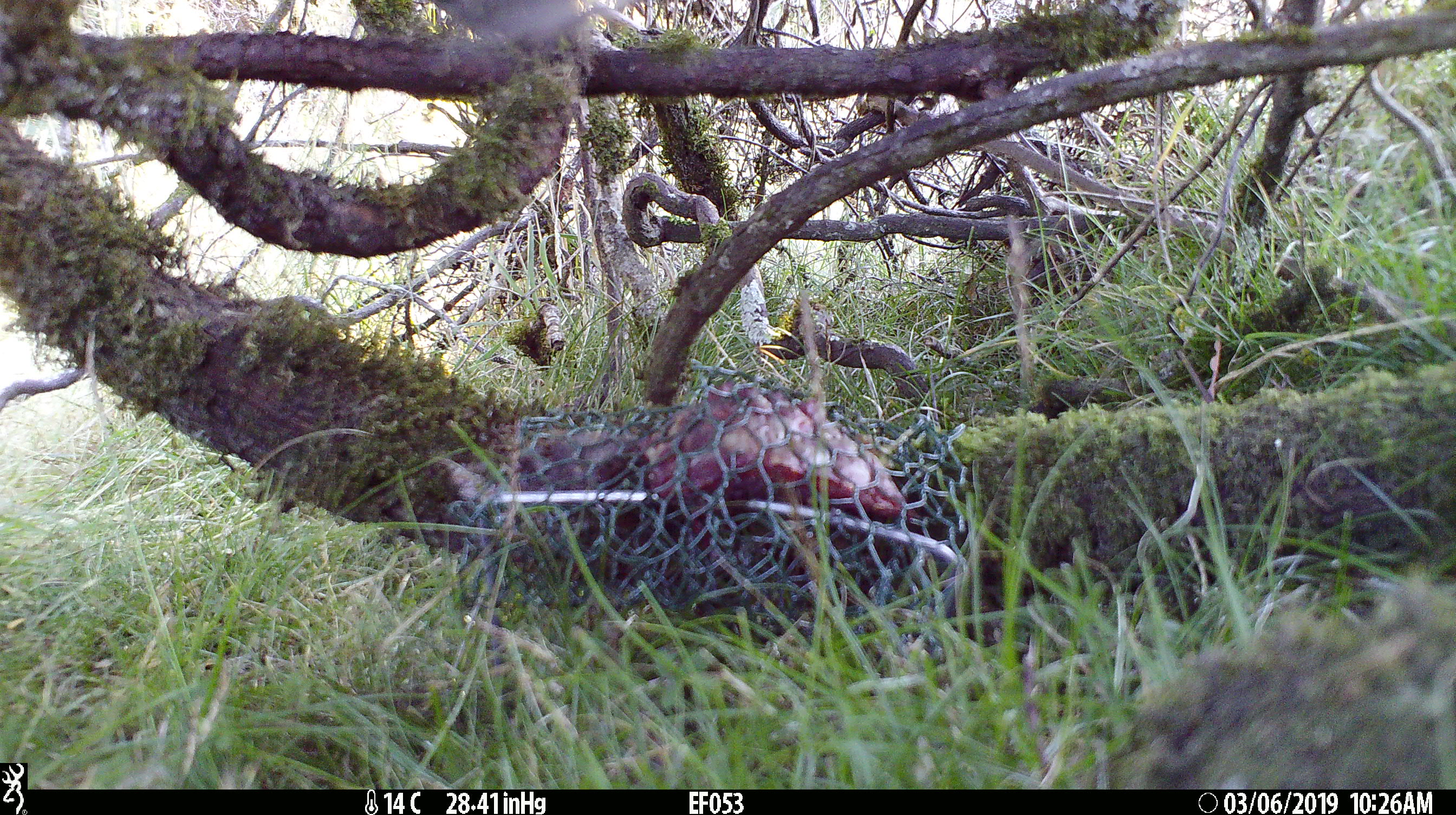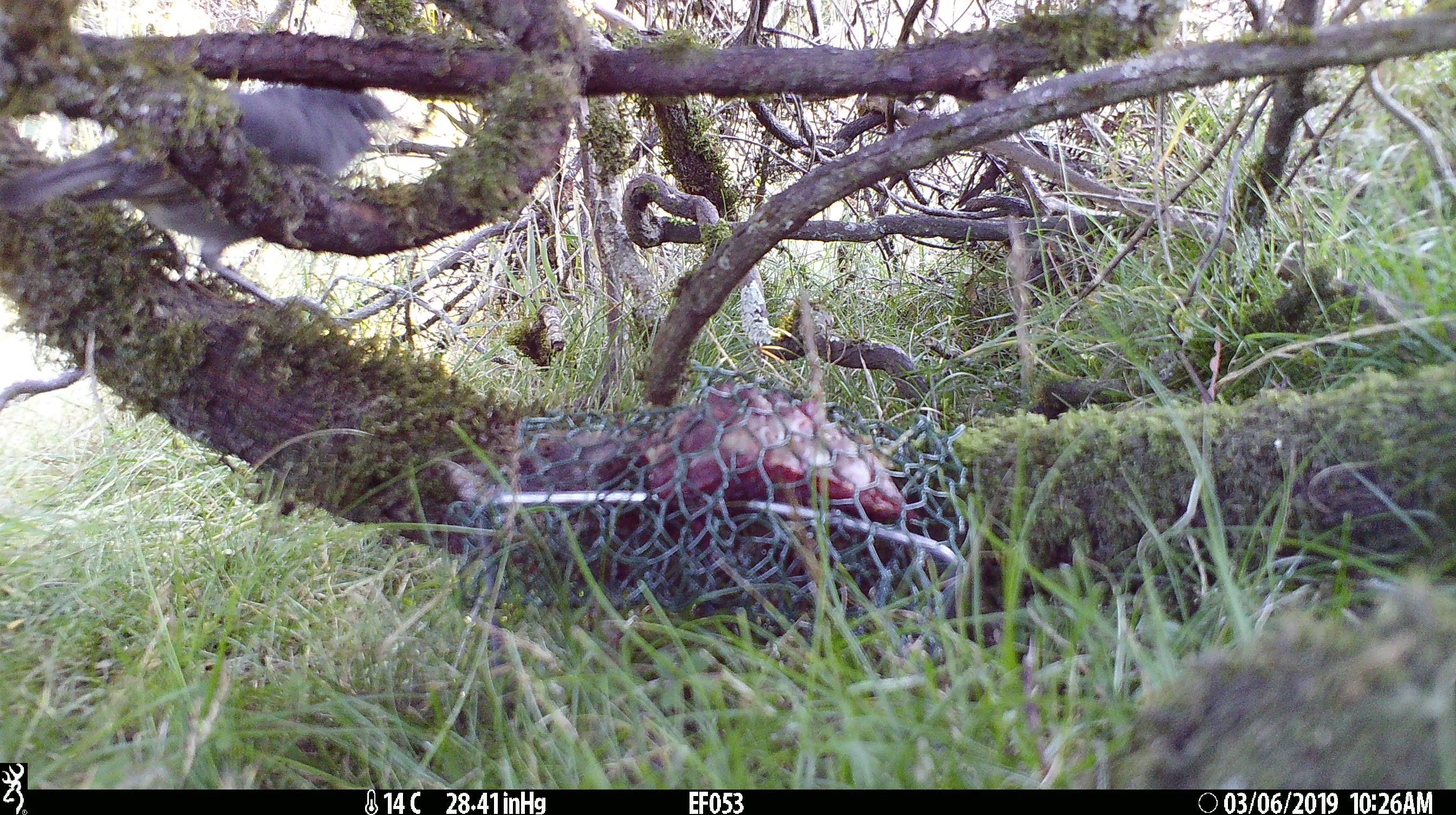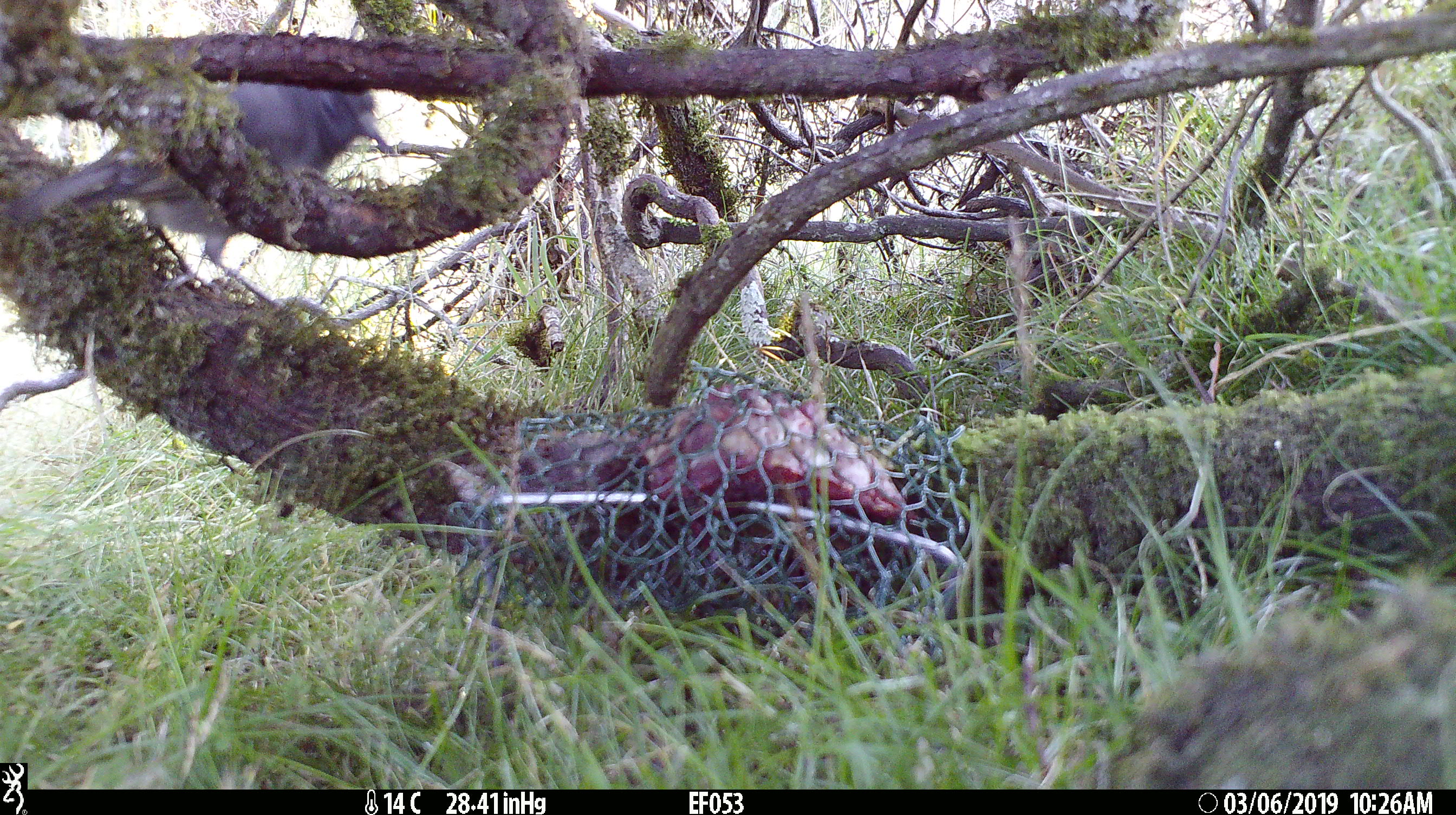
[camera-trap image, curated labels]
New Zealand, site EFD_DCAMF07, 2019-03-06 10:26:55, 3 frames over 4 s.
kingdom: Animalia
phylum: Chordata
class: Aves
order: Passeriformes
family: Petroicidae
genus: Petroica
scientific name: Petroica australis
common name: new zealand robin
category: robin